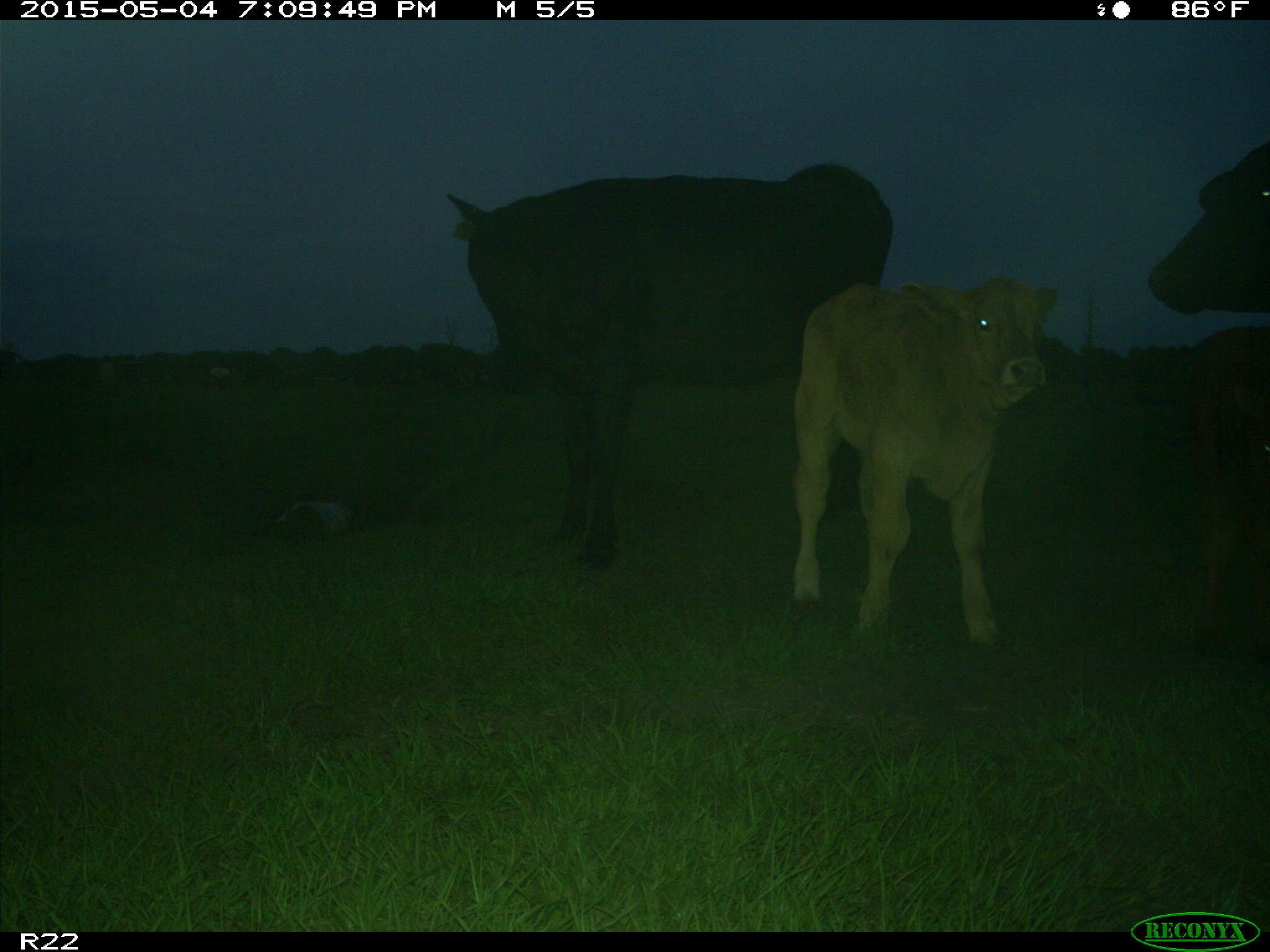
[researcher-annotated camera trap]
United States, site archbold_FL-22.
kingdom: Animalia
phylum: Chordata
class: Mammalia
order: Artiodactyla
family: Bovidae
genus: Bos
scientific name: Bos taurus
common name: domestic cow